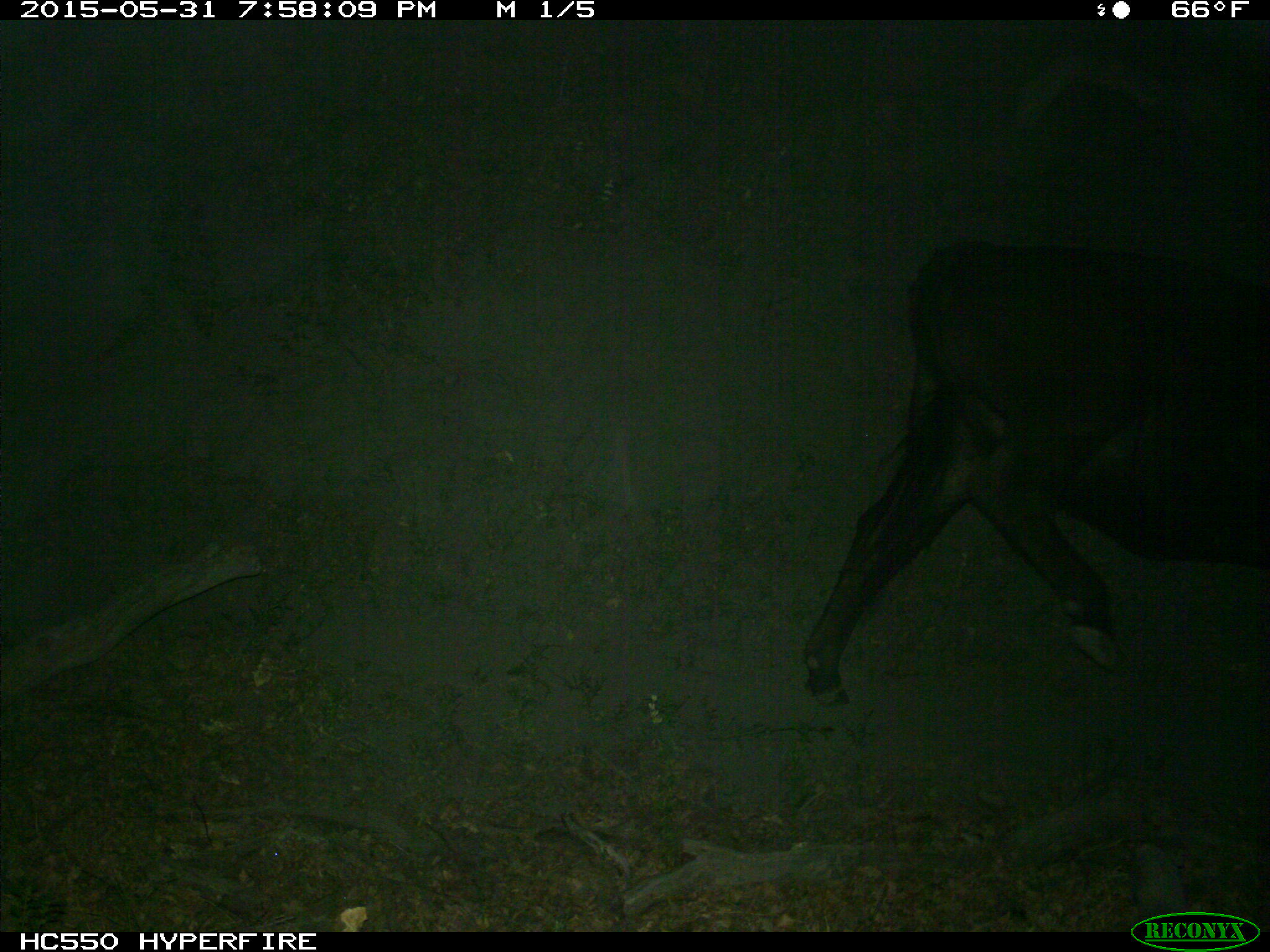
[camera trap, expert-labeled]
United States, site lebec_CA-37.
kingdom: Animalia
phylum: Chordata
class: Mammalia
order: Artiodactyla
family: Bovidae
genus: Bos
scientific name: Bos taurus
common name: domestic cow